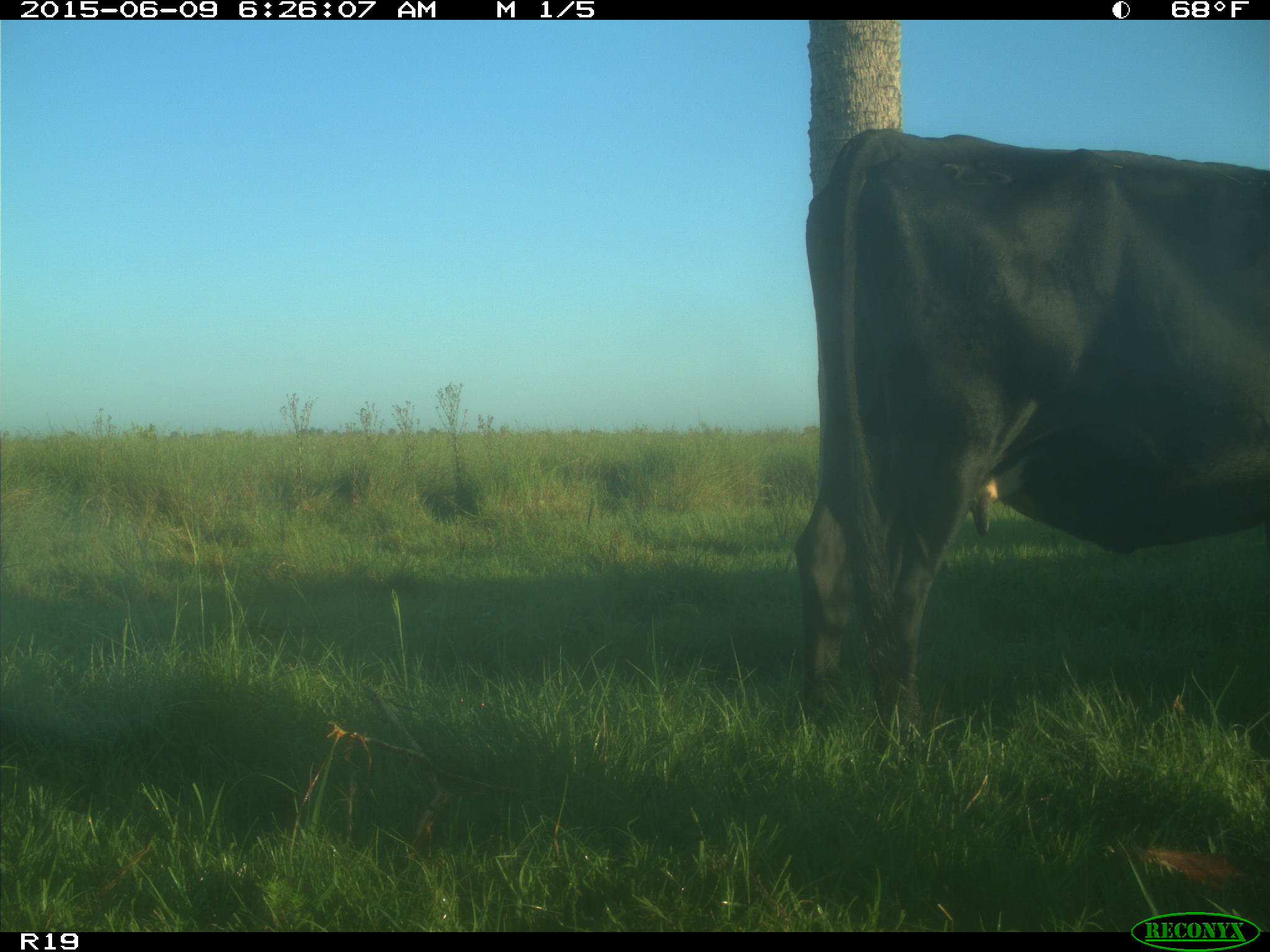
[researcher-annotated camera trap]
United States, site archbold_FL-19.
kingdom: Animalia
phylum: Chordata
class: Mammalia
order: Artiodactyla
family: Bovidae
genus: Bos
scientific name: Bos taurus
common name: domestic cow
Bos taurus (domestic cow).